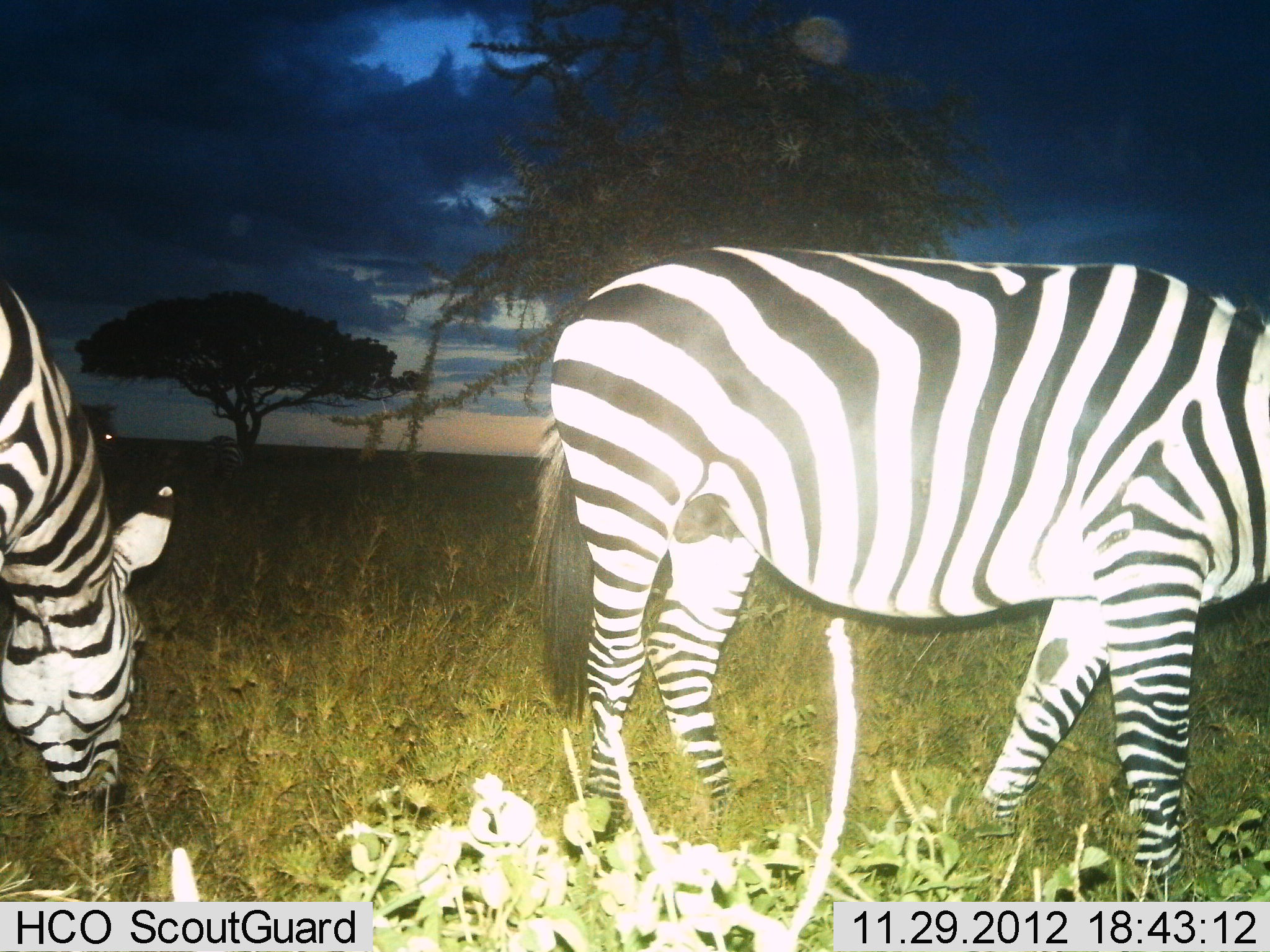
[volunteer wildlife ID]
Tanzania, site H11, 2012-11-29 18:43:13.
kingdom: Animalia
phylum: Chordata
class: Mammalia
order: Perissodactyla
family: Equidae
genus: Equus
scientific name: Equus quagga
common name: plains zebra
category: zebra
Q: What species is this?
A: Zebra (plains zebra) (Equus quagga).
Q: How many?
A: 2.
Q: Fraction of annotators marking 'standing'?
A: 70%.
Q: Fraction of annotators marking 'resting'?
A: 0%.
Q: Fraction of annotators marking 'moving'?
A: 10%.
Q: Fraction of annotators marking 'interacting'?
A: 10%.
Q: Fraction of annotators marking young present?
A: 0%.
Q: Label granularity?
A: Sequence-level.